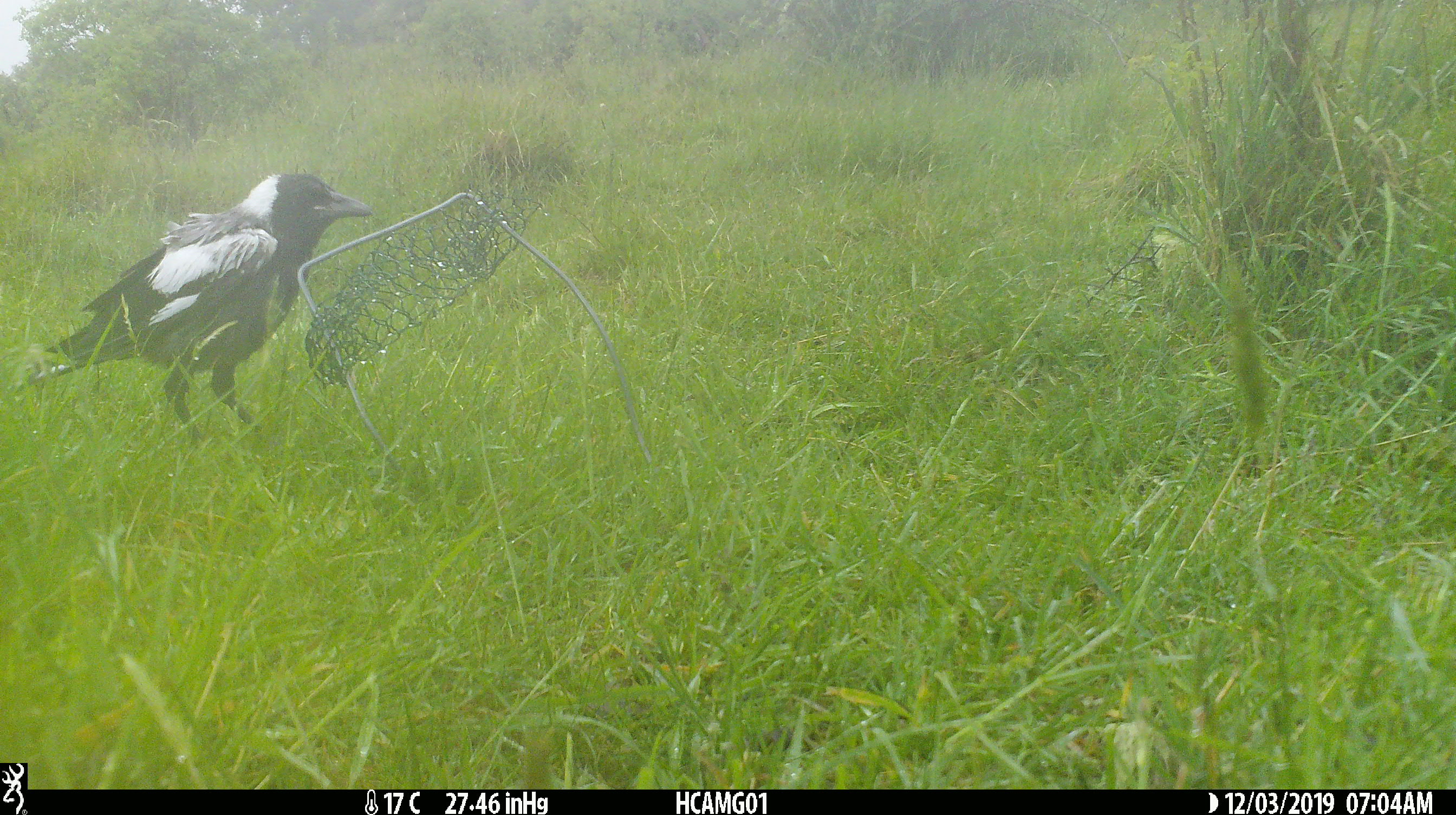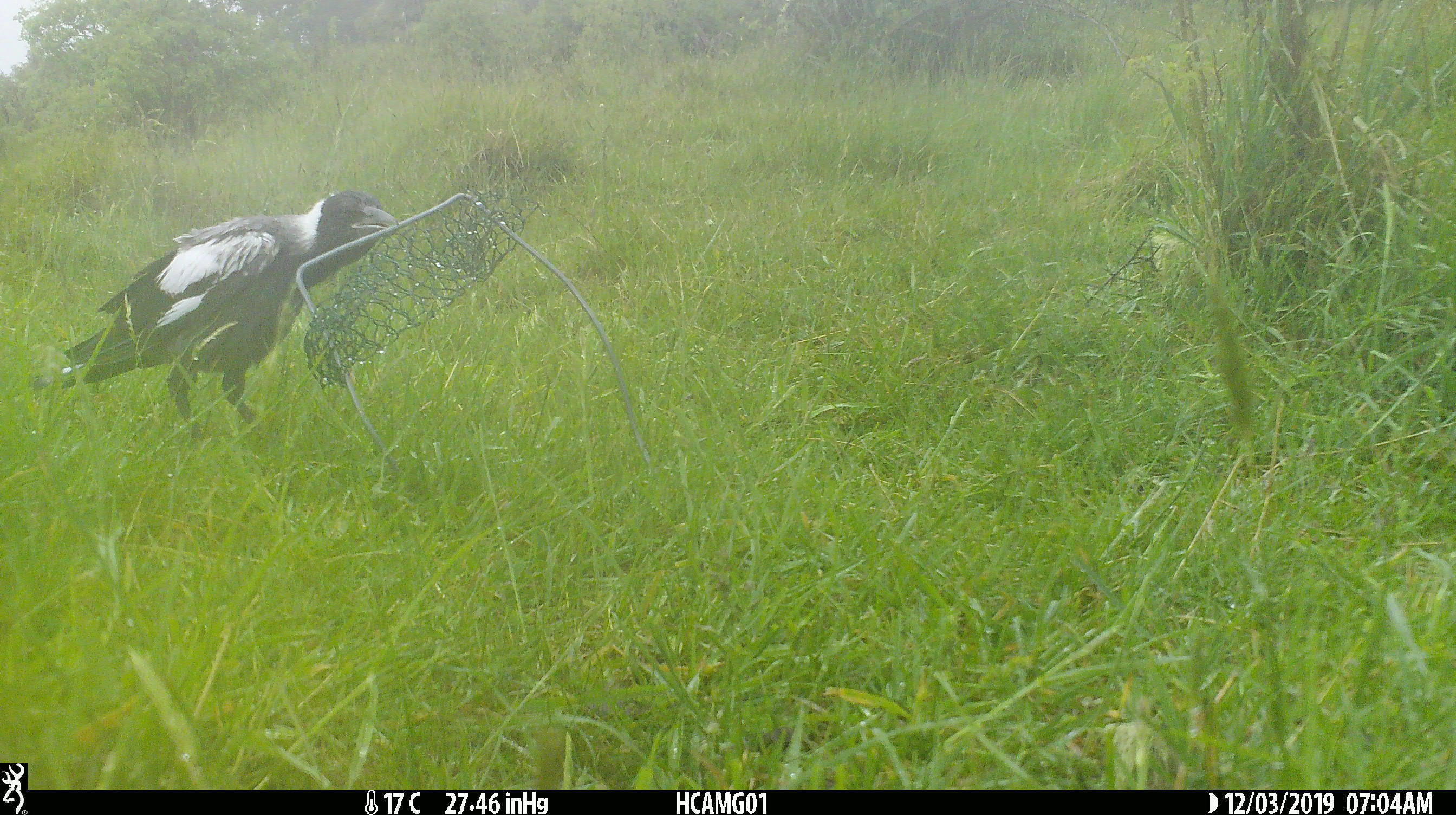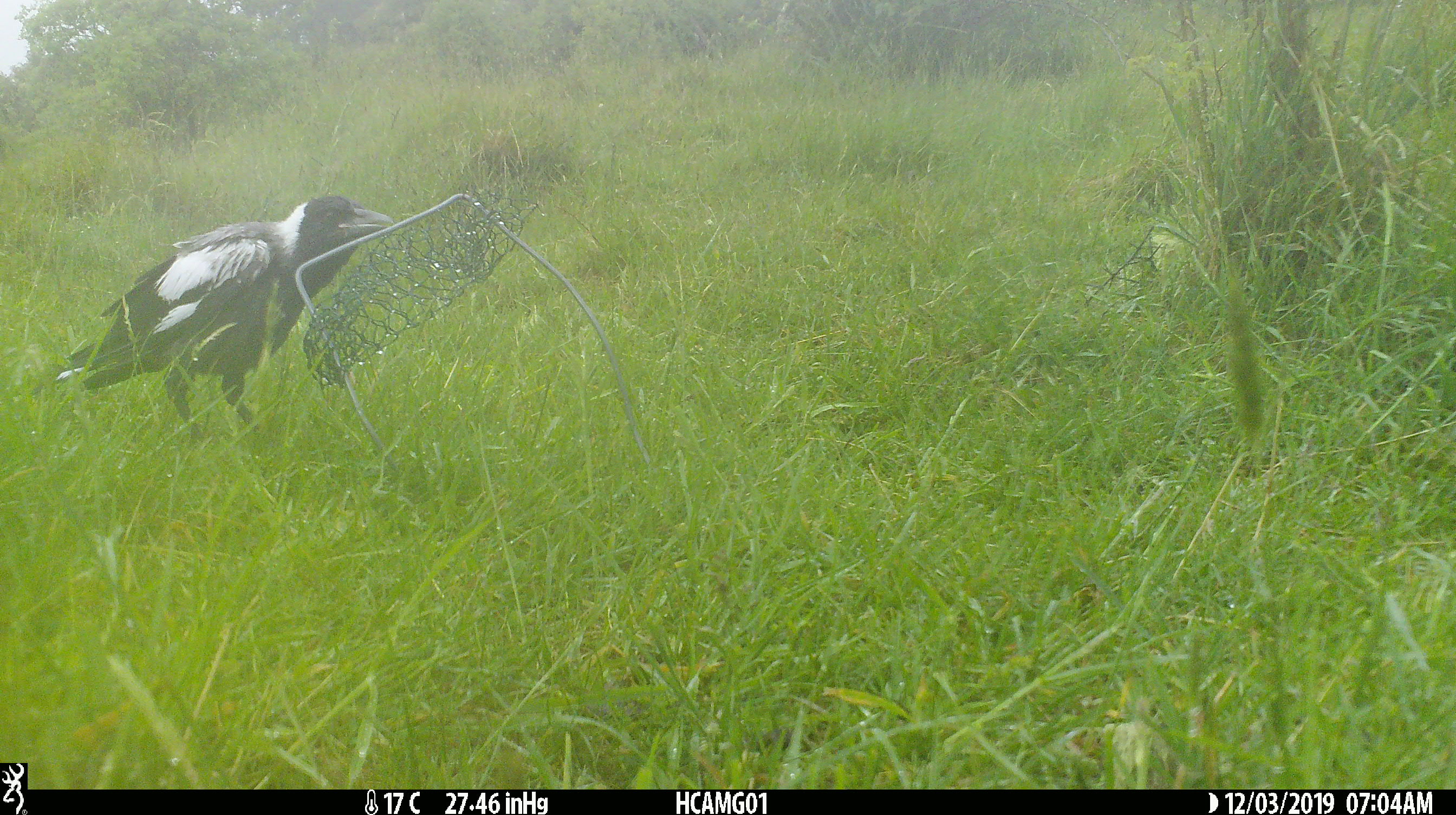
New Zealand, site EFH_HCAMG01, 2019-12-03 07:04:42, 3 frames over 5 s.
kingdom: Animalia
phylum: Chordata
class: Aves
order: Passeriformes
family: Artamidae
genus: Gymnorhina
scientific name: Gymnorhina tibicen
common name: australian magpie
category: magpie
Magpie (australian magpie) (Gymnorhina tibicen).